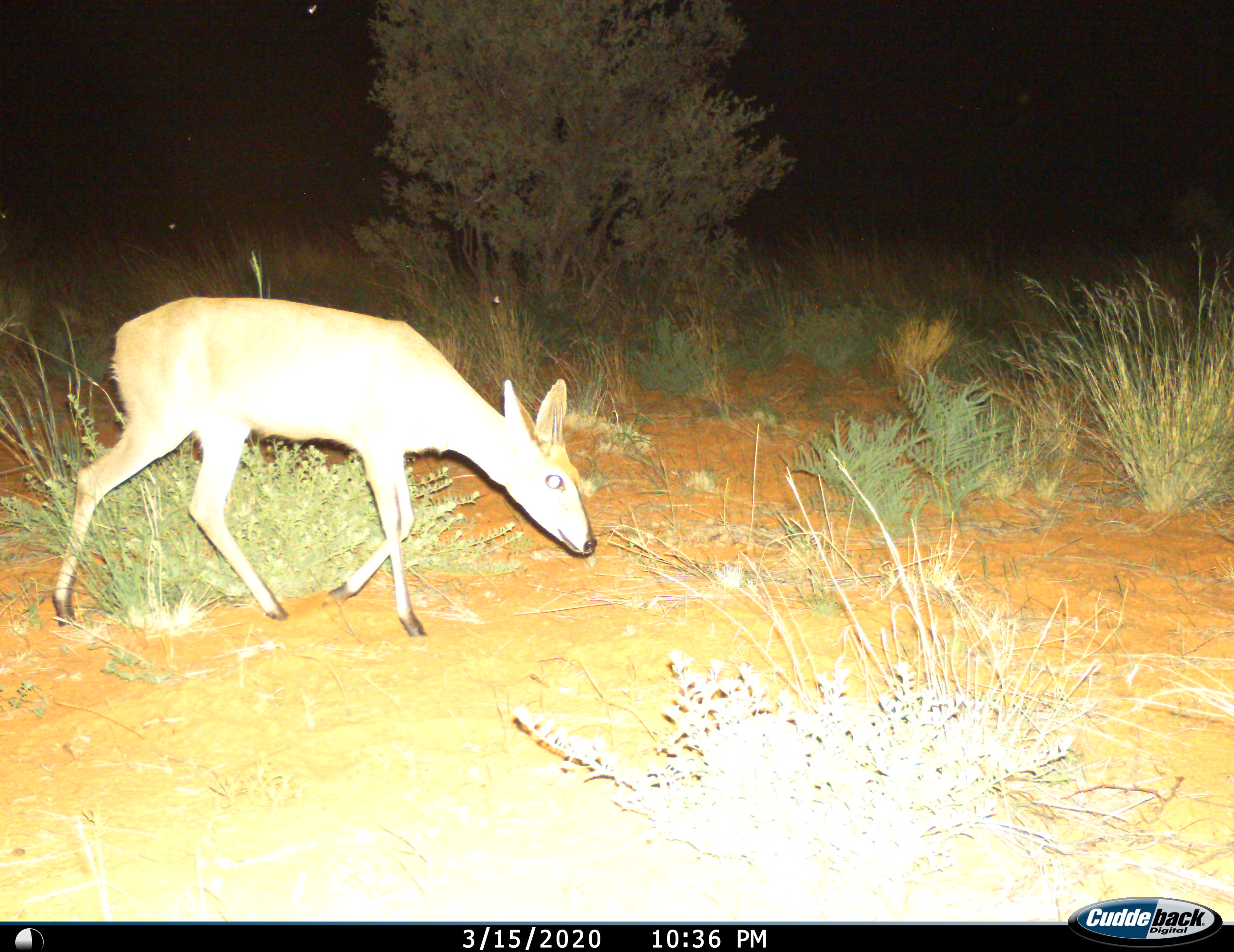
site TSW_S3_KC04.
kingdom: Animalia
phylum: Chordata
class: Mammalia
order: Artiodactyla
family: Bovidae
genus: Sylvicapra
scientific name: Sylvicapra grimmia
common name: common duiker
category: duikercommongrey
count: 1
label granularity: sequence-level